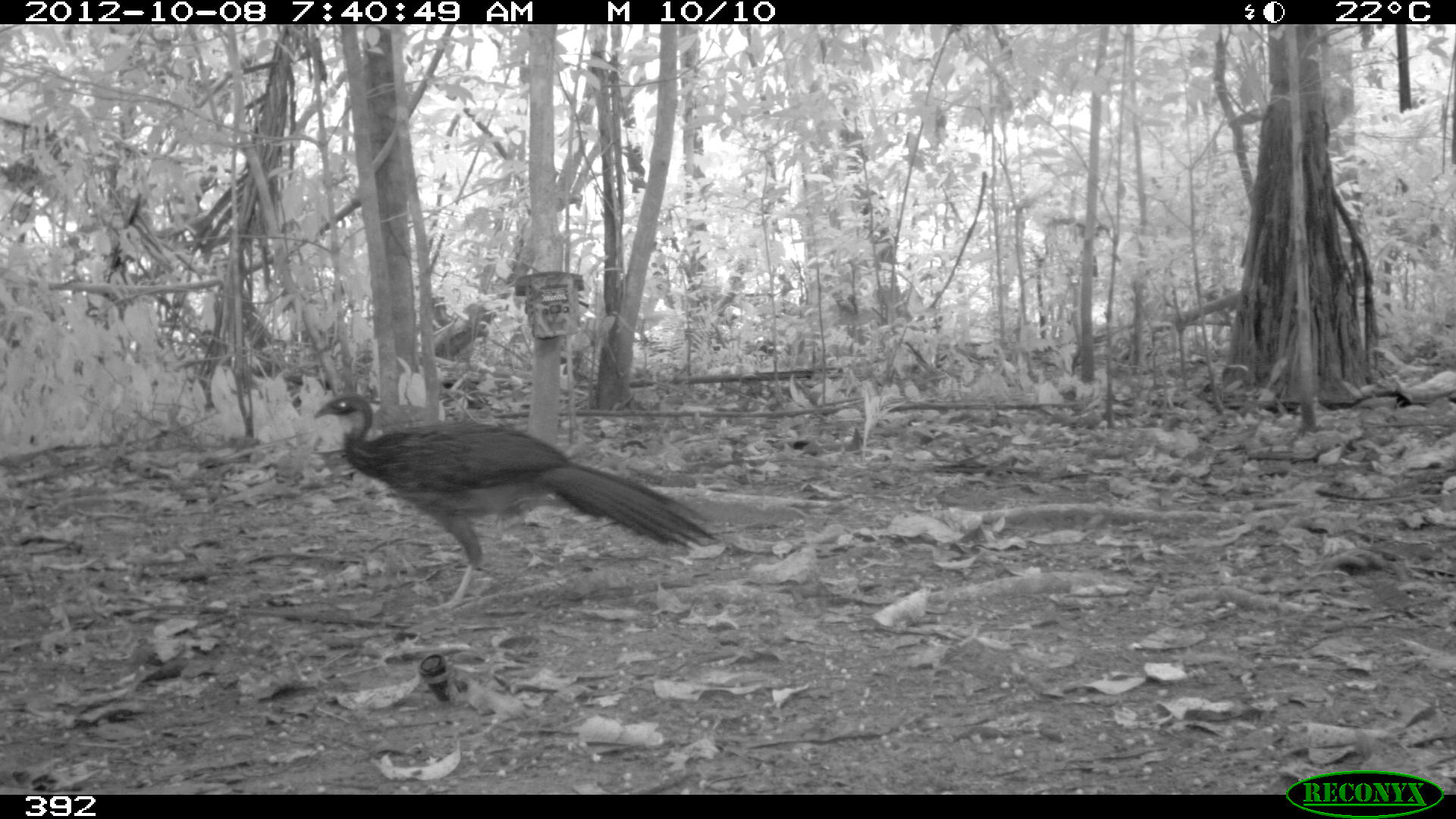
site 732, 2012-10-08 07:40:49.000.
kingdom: Animalia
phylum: Chordata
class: Aves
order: Galliformes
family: Cracidae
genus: Penelope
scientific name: Penelope jacquacu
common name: spix's guan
Penelope jacquacu (spix's guan).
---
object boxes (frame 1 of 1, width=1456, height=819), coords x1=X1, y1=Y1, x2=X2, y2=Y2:
penelope jacquacu: x1=312, y1=393, x2=719, y2=612